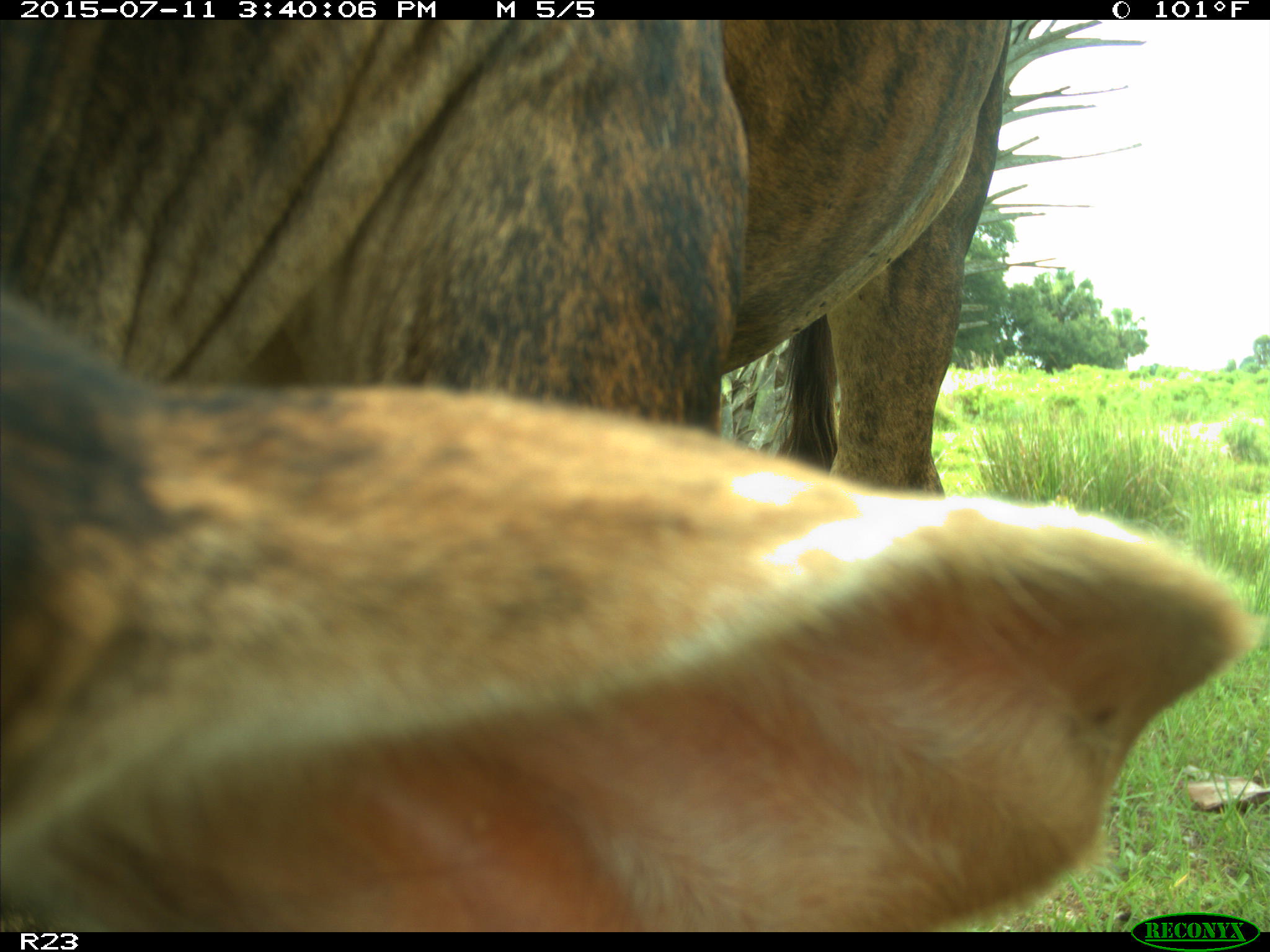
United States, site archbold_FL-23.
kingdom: Animalia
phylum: Chordata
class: Mammalia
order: Artiodactyla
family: Bovidae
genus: Bos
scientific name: Bos taurus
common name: domestic cow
Bos taurus (domestic cow).